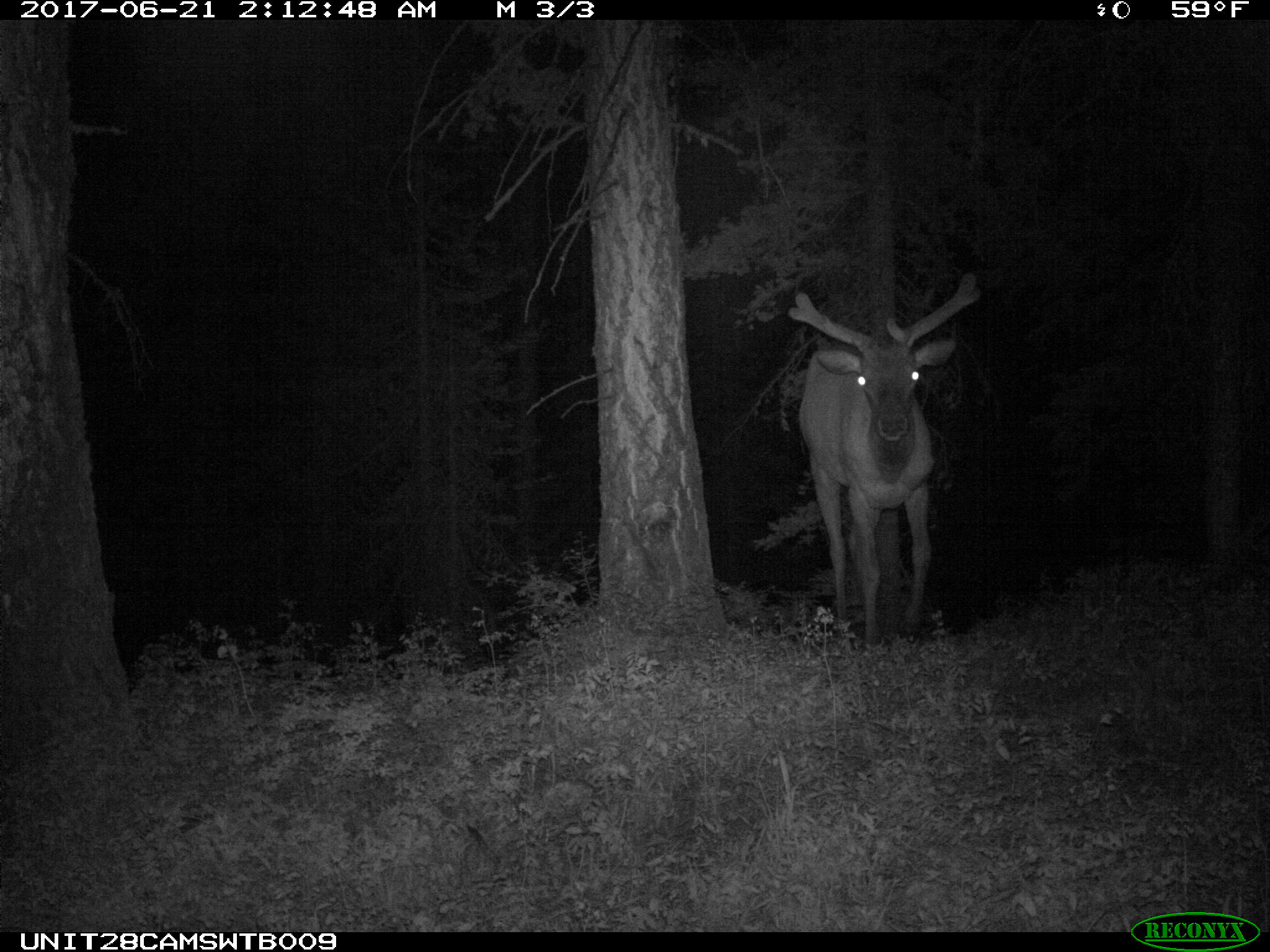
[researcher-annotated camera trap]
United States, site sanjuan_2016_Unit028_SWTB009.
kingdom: Animalia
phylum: Chordata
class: Mammalia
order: Artiodactyla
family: Cervidae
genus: Cervus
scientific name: Cervus elaphus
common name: red deer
Cervus elaphus (red deer).